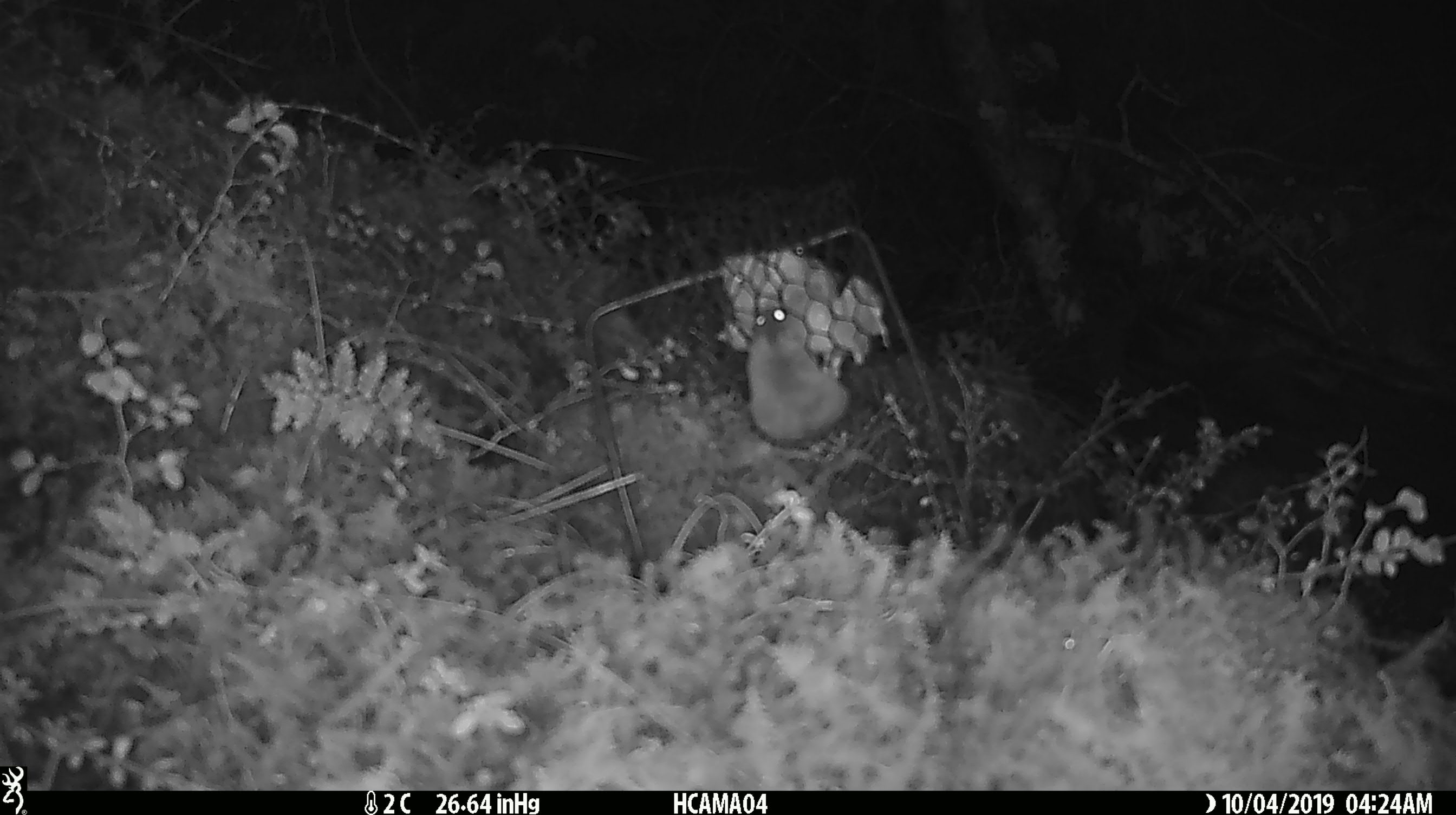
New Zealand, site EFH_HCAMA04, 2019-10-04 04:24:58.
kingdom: Animalia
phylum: Chordata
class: Mammalia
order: Rodentia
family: Muridae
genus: Mus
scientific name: Mus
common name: mouse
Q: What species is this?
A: Mouse (Mus).